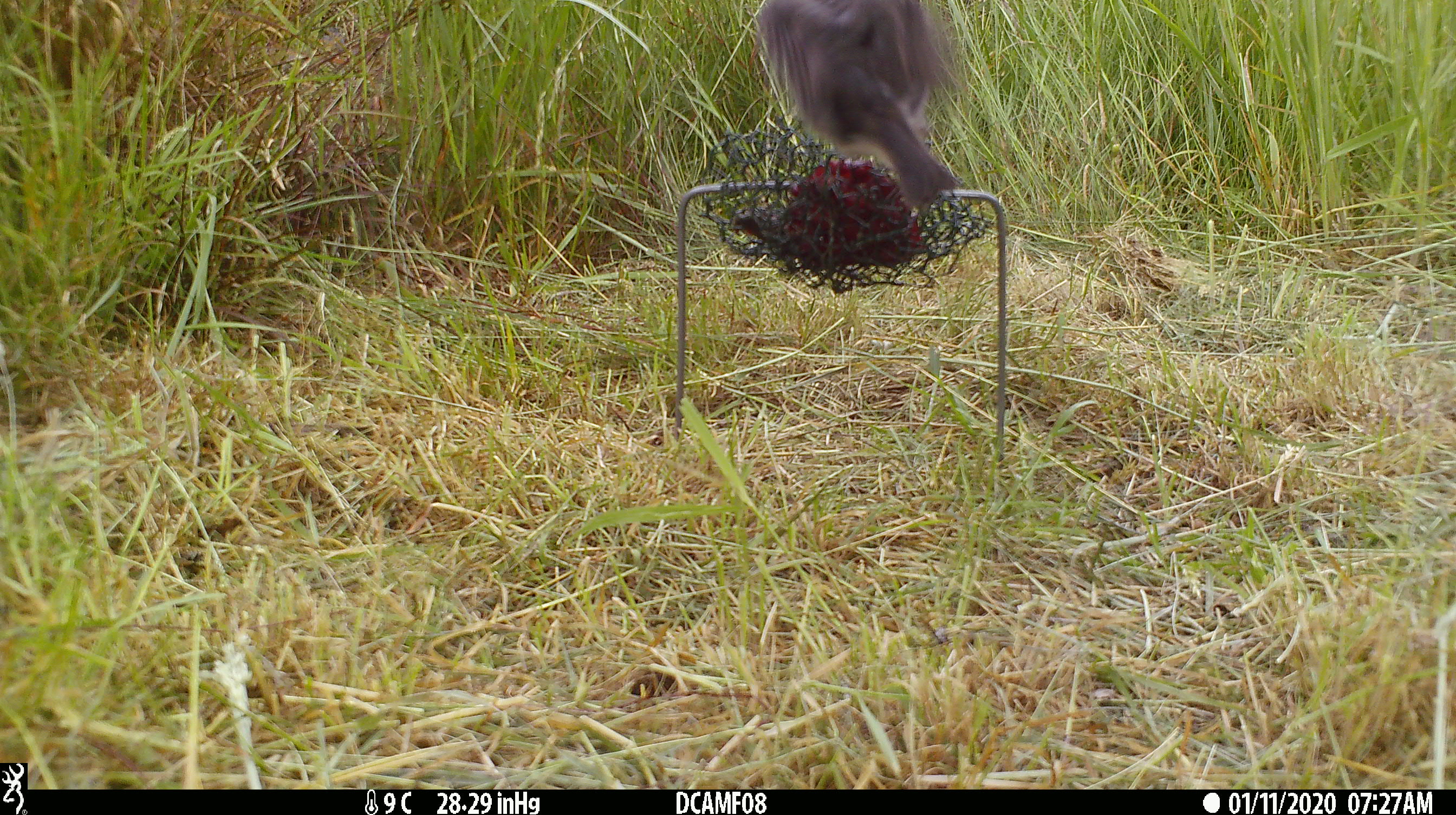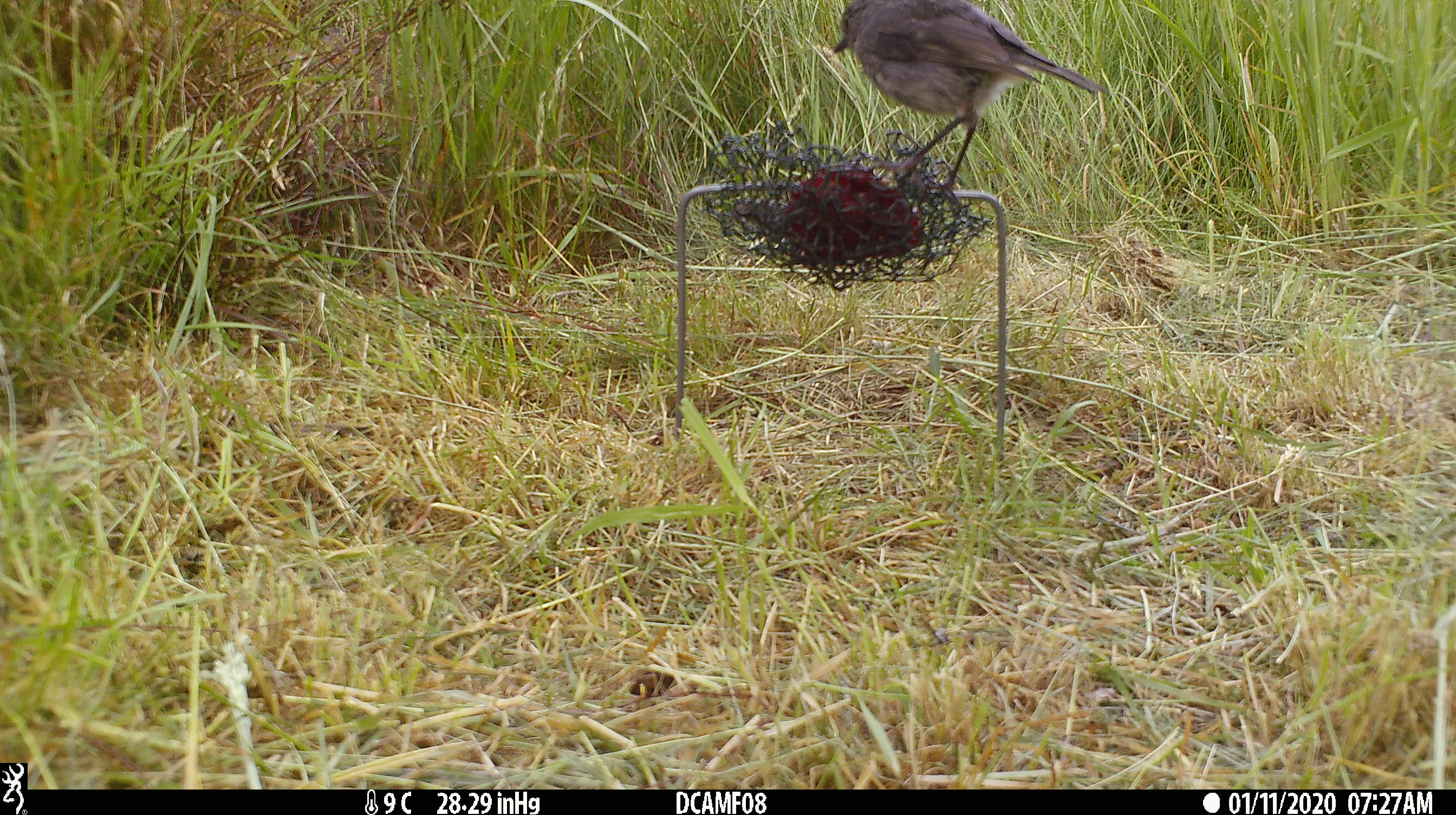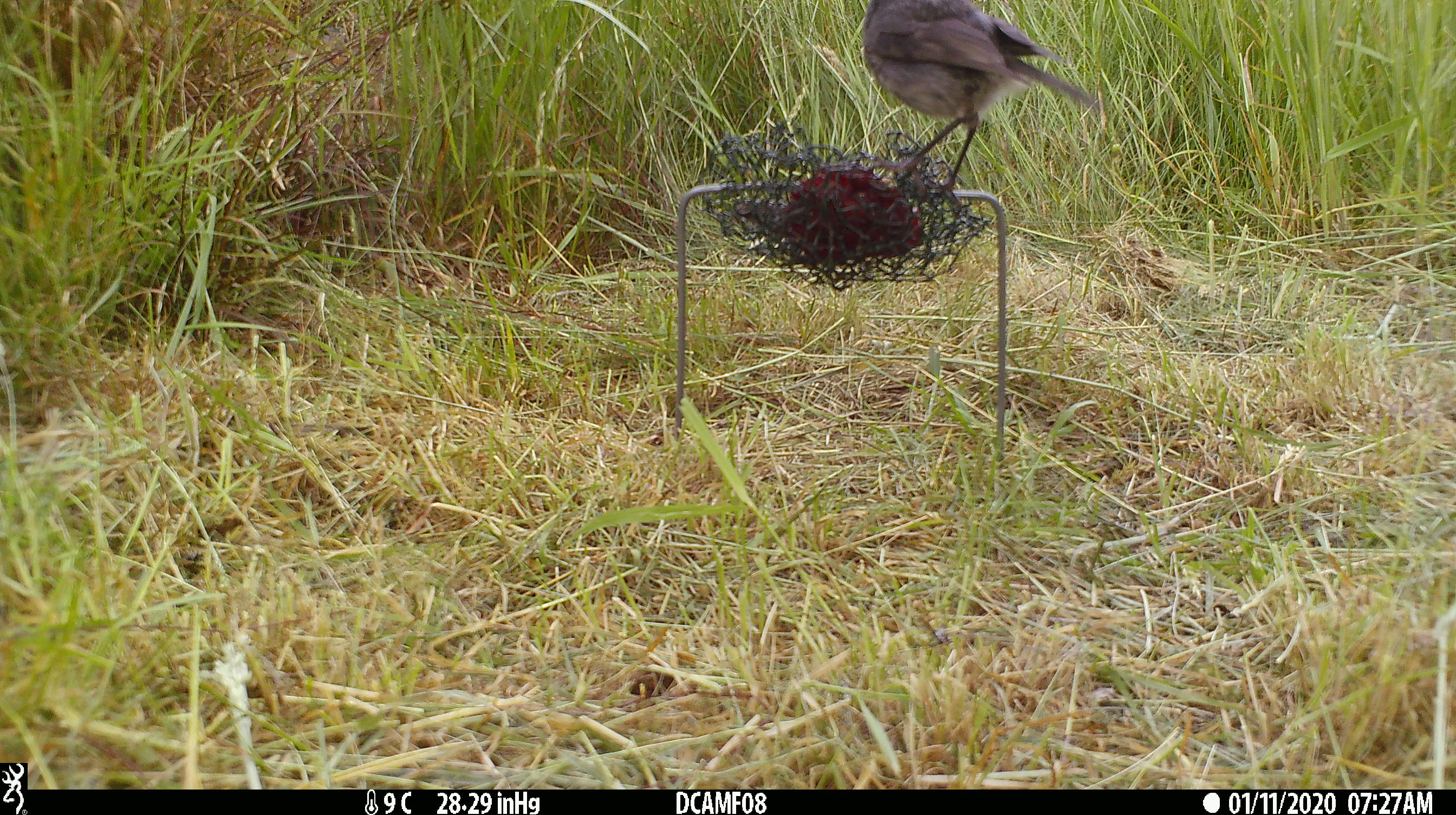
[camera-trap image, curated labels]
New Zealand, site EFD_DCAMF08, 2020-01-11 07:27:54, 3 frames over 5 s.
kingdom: Animalia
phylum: Chordata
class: Aves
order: Passeriformes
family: Petroicidae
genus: Petroica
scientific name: Petroica australis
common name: new zealand robin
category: robin